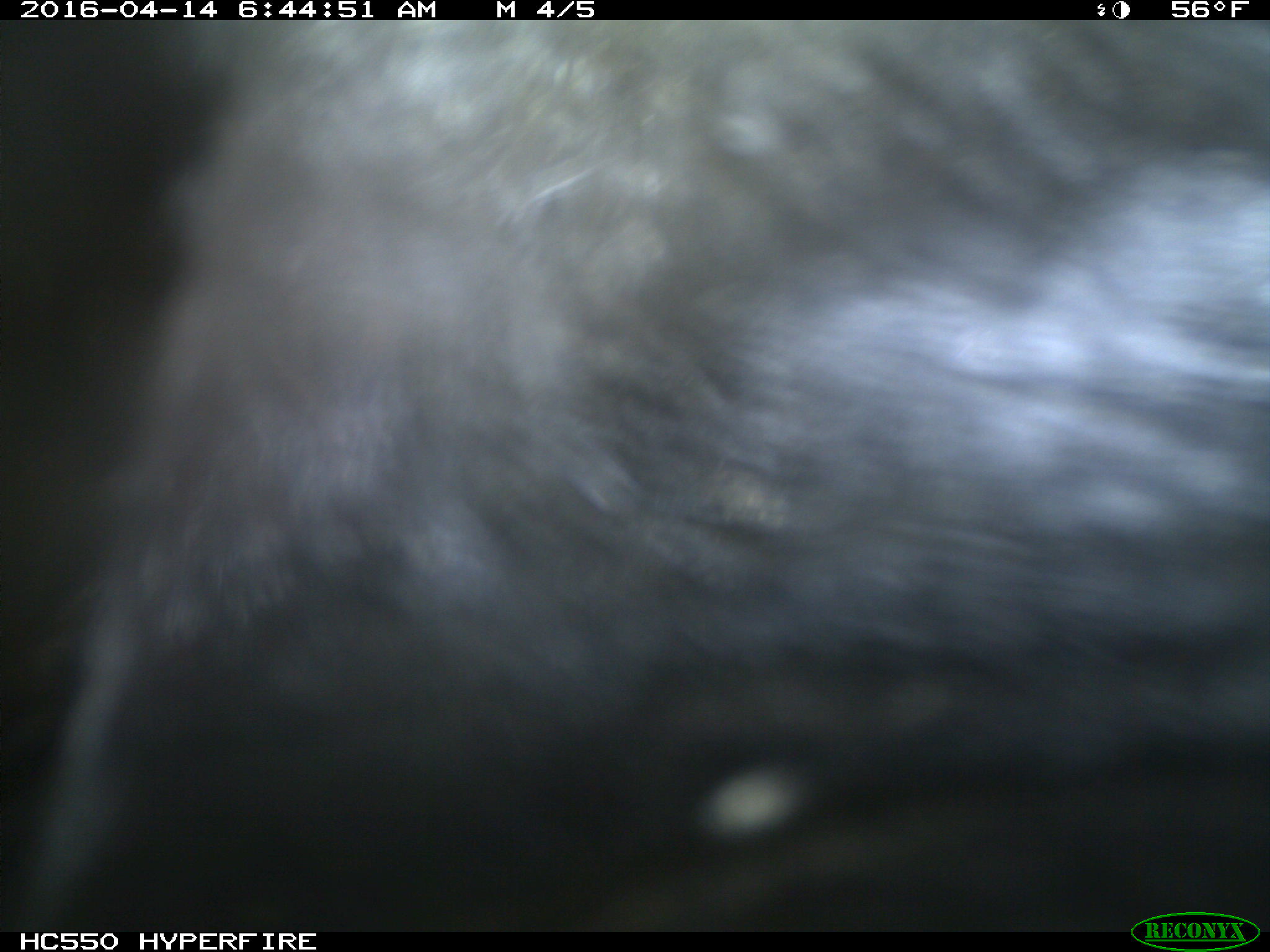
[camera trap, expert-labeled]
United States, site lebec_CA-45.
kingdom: Animalia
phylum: Chordata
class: Mammalia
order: Artiodactyla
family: Bovidae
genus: Bos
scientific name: Bos taurus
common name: domestic cow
Bos taurus (domestic cow).